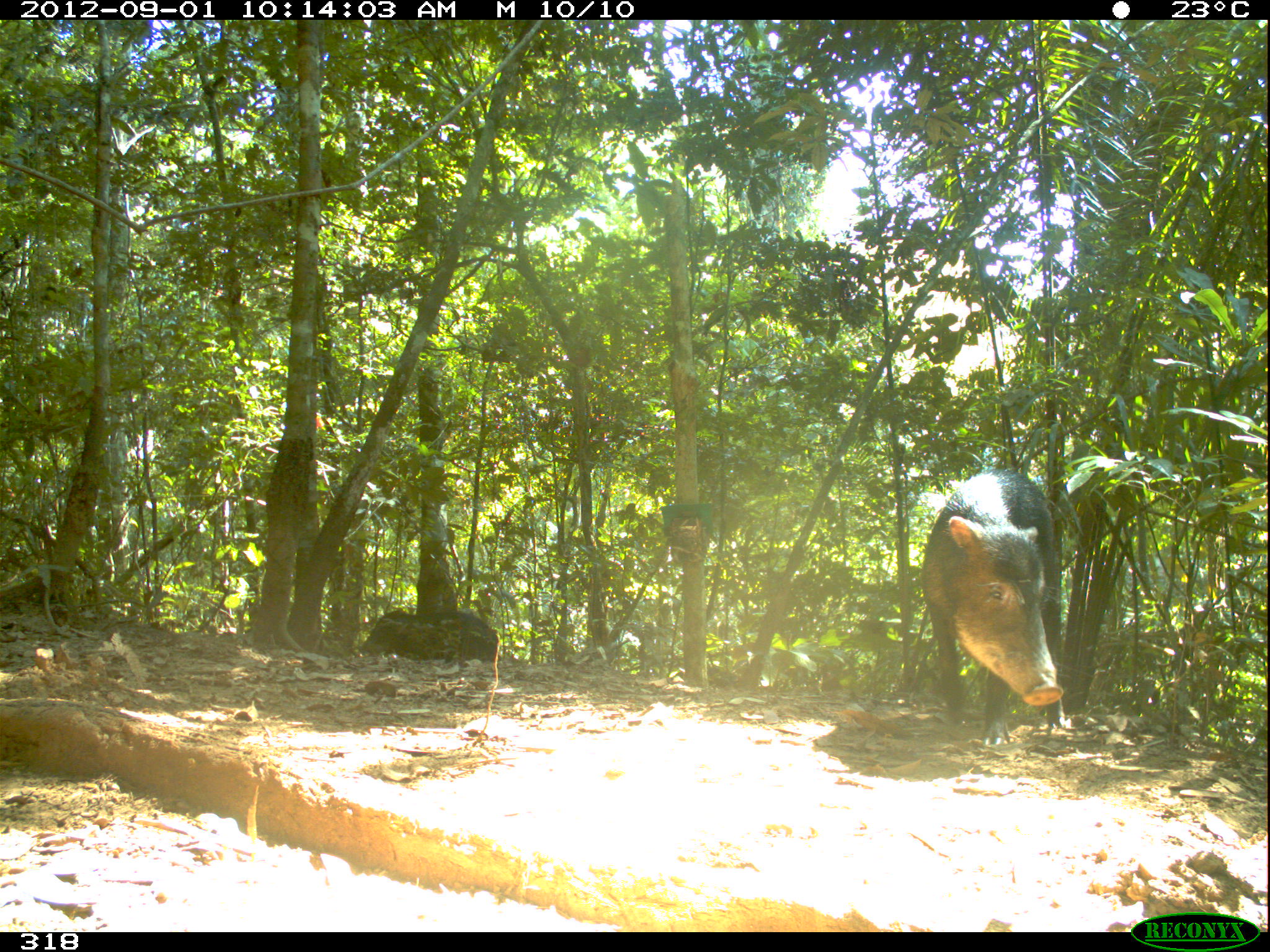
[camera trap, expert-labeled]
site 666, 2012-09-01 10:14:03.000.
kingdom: Animalia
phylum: Chordata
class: Mammalia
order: Artiodactyla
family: Tayassuidae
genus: Tayassu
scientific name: Tayassu pecari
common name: white-lipped peccary